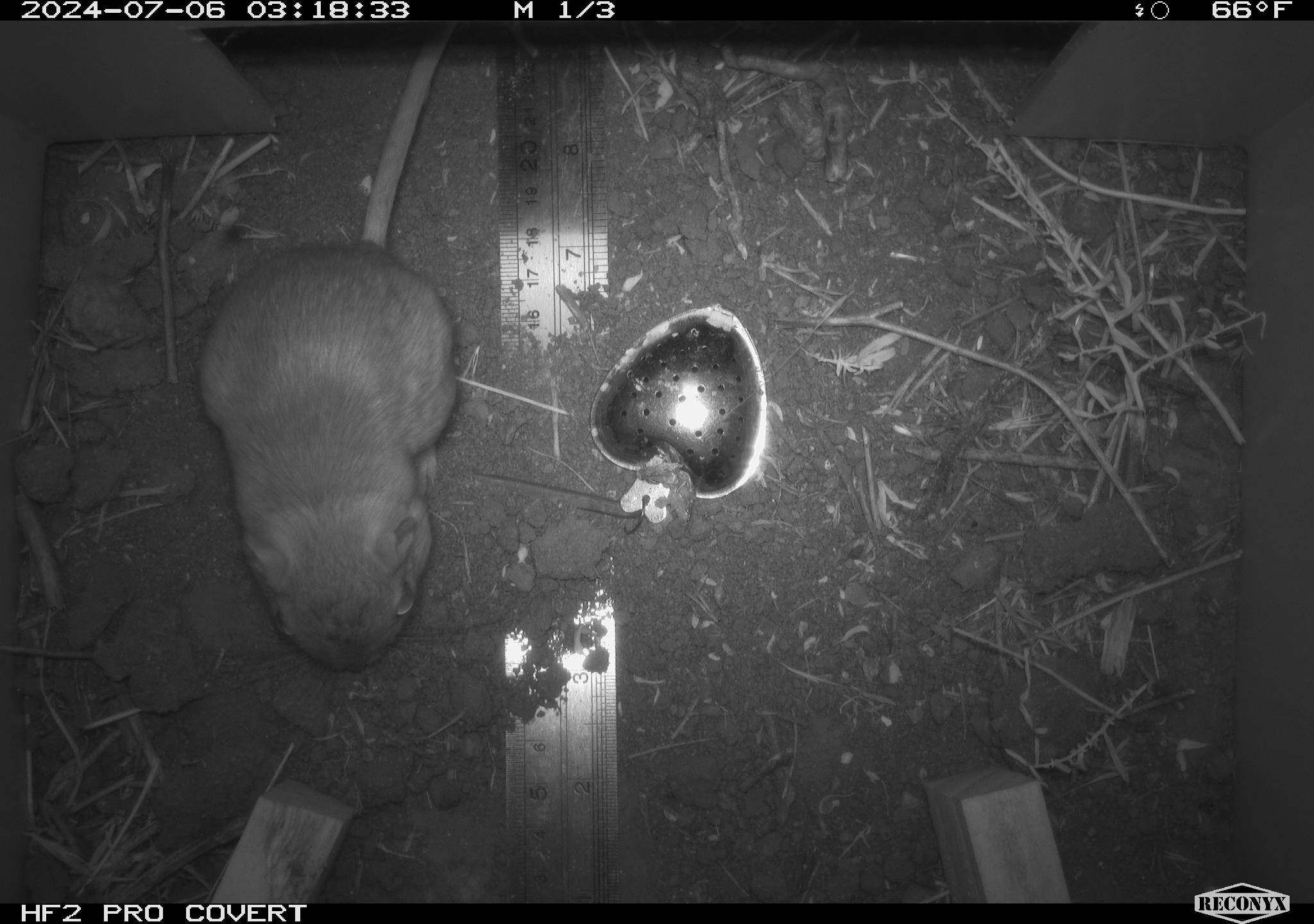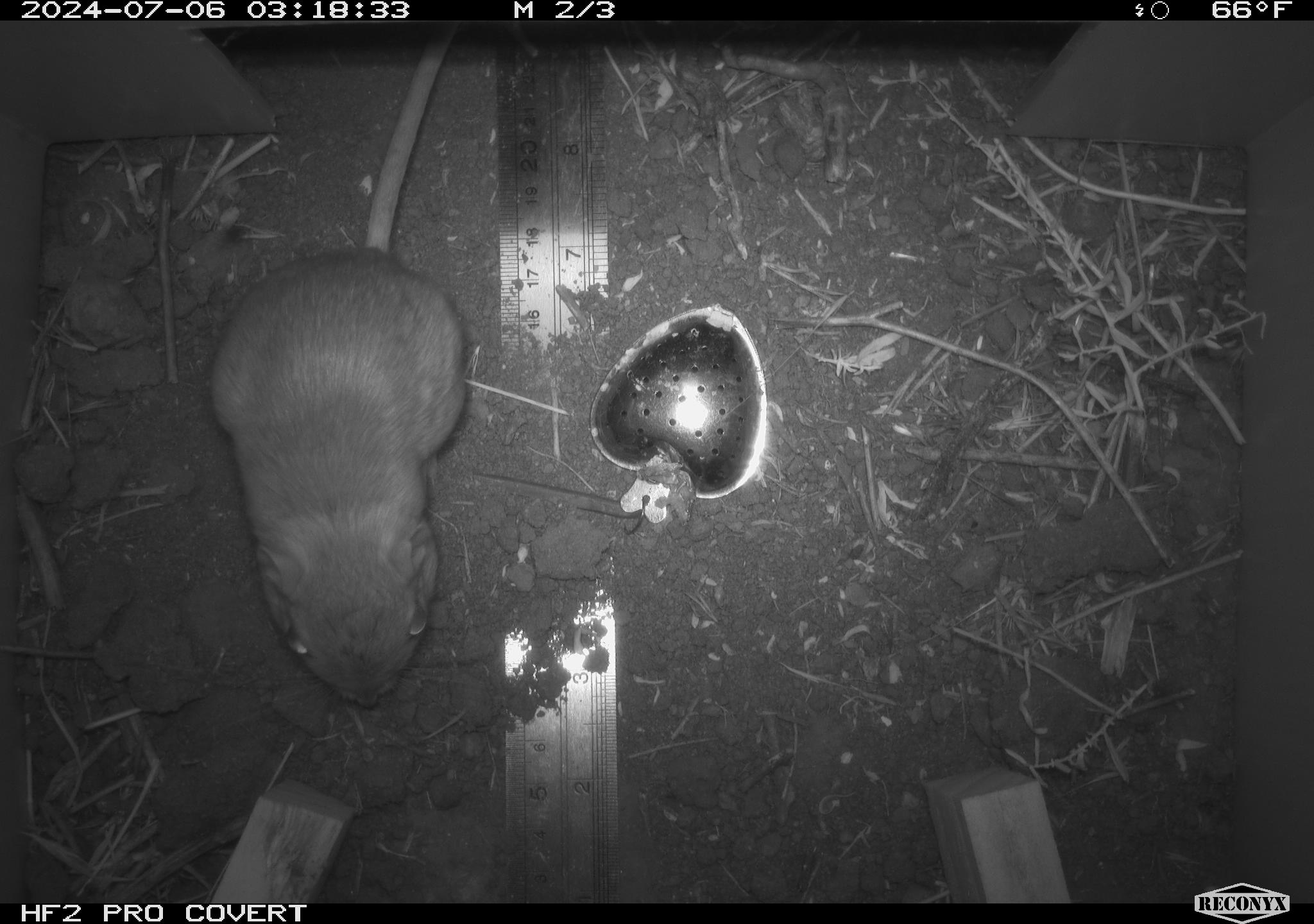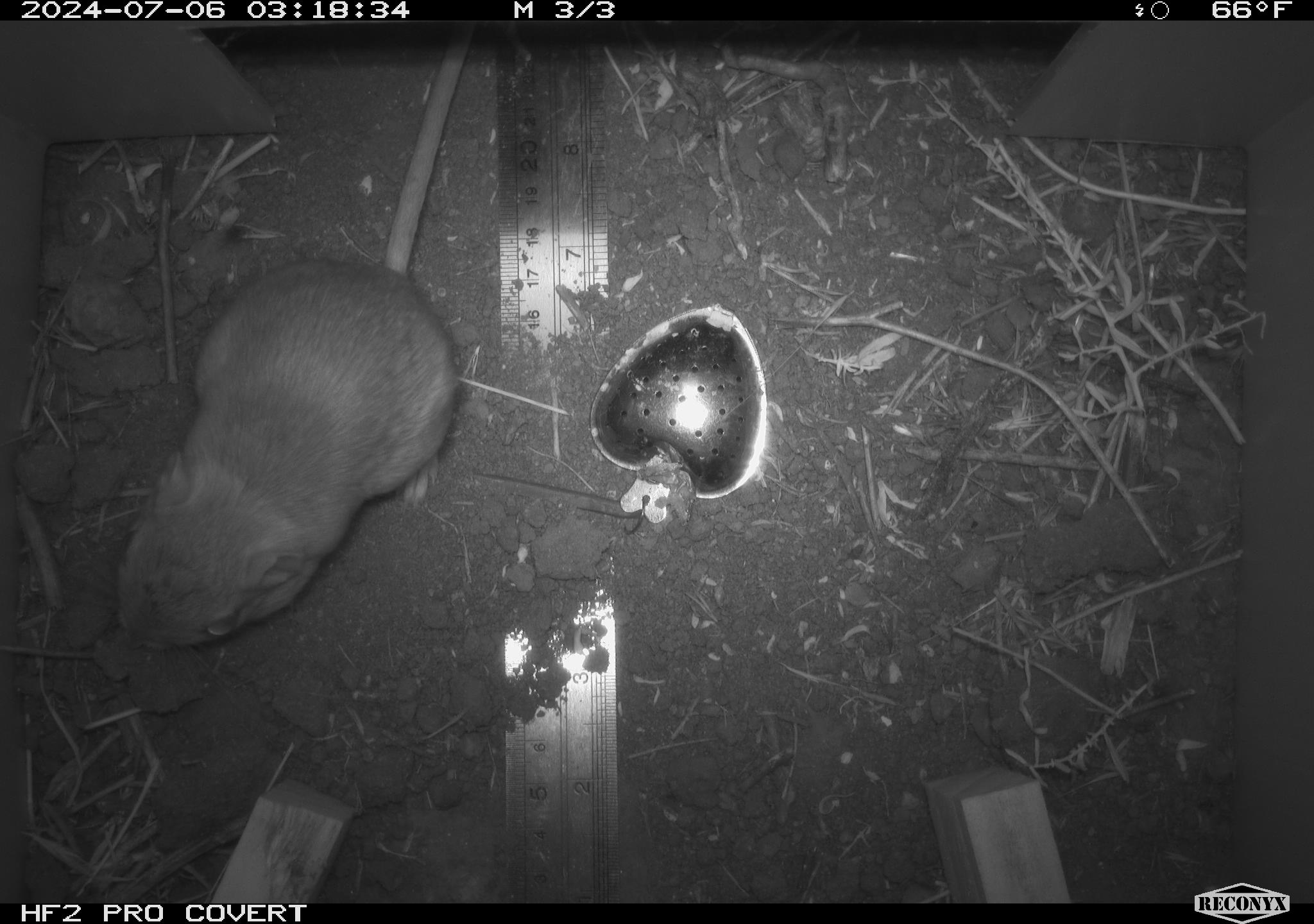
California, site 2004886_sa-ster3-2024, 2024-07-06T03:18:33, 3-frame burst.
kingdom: Animalia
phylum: Chordata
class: Mammalia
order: Rodentia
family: Heteromyidae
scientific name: Heteromyidae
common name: kangaroo rats and pocket mice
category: heteromyidae family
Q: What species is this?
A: Heteromyidae family (kangaroo rats and pocket mice) (Heteromyidae).